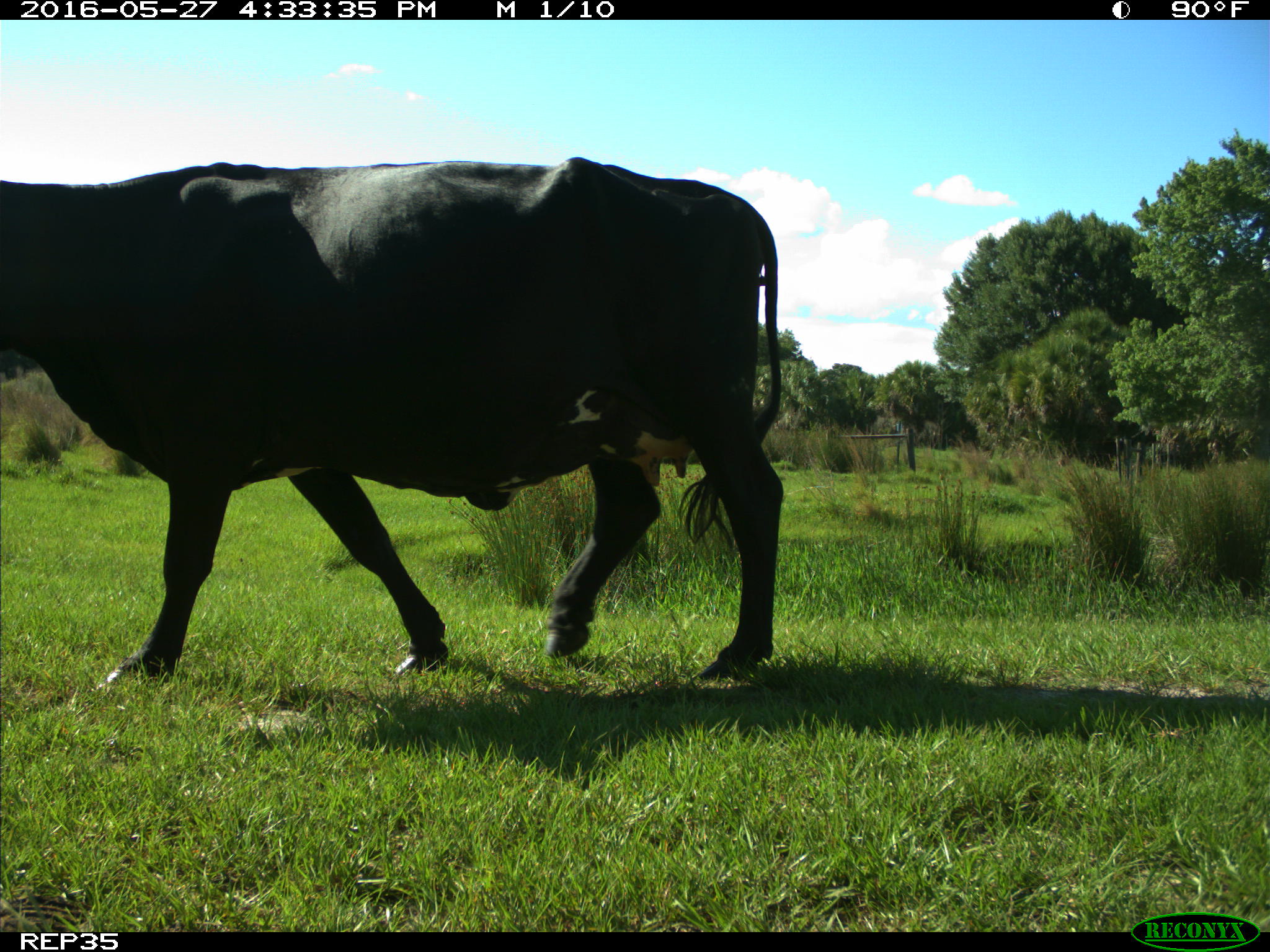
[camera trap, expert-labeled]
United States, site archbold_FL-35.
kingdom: Animalia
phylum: Chordata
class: Mammalia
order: Artiodactyla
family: Bovidae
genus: Bos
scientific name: Bos taurus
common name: domestic cow